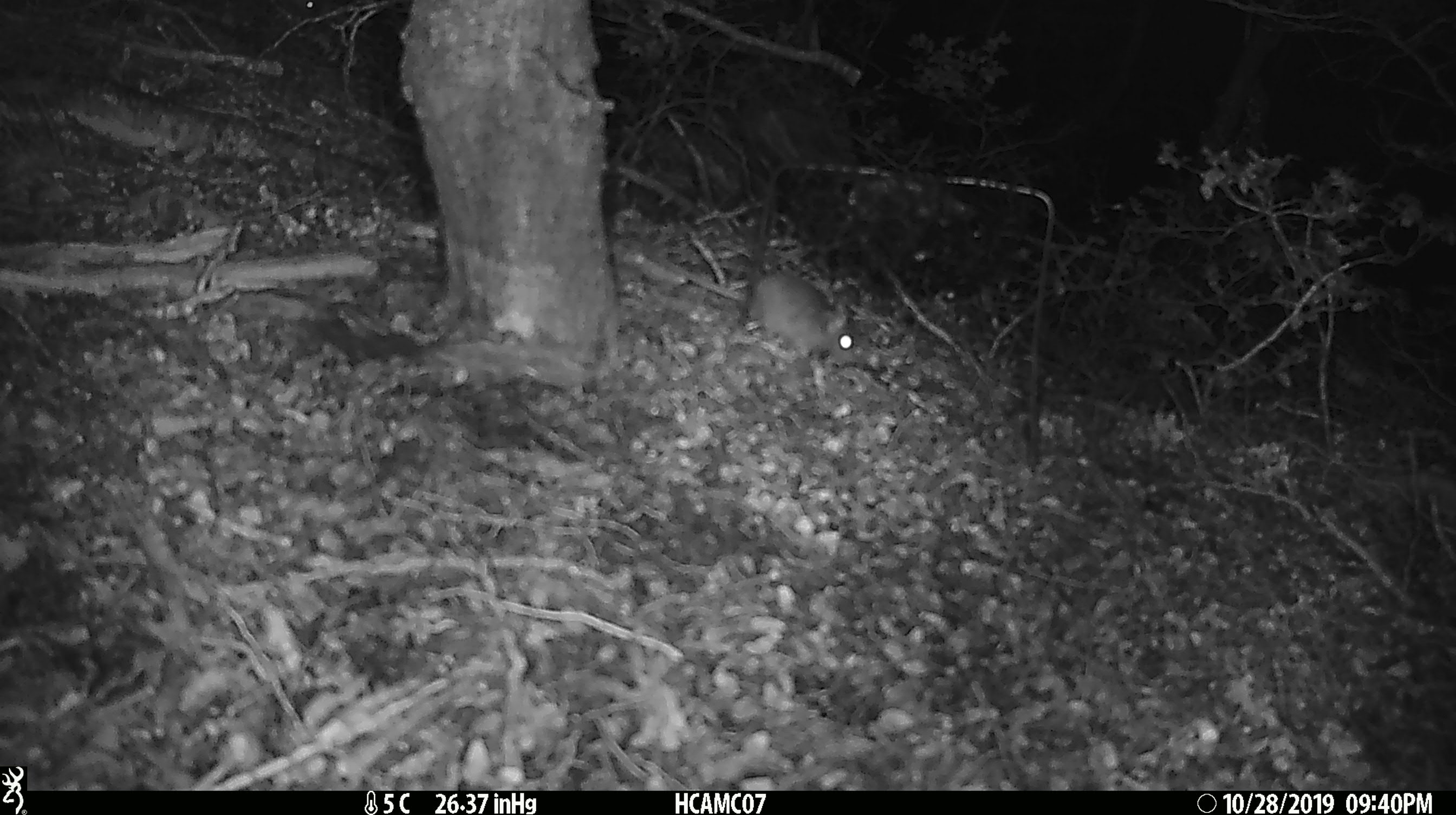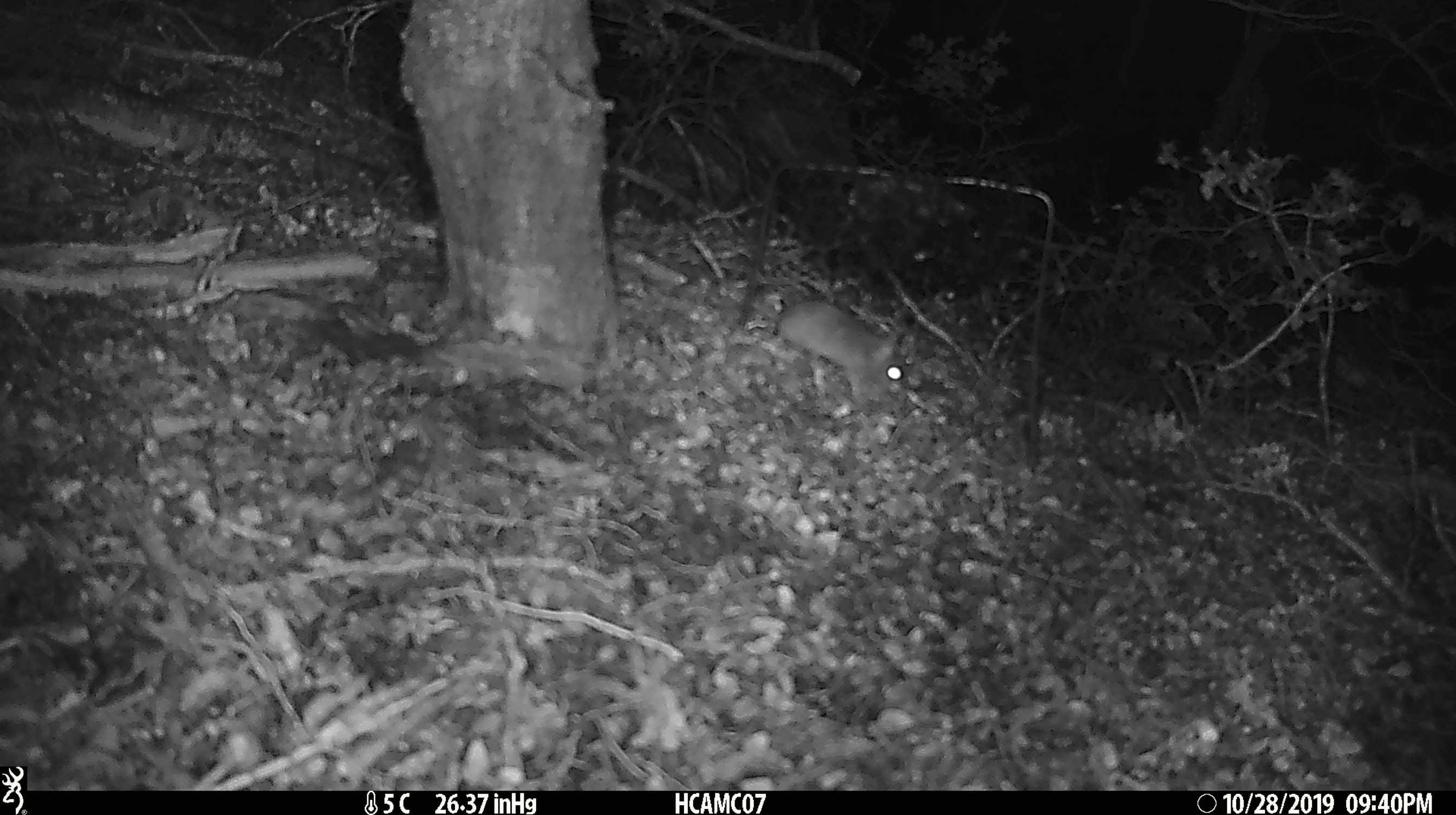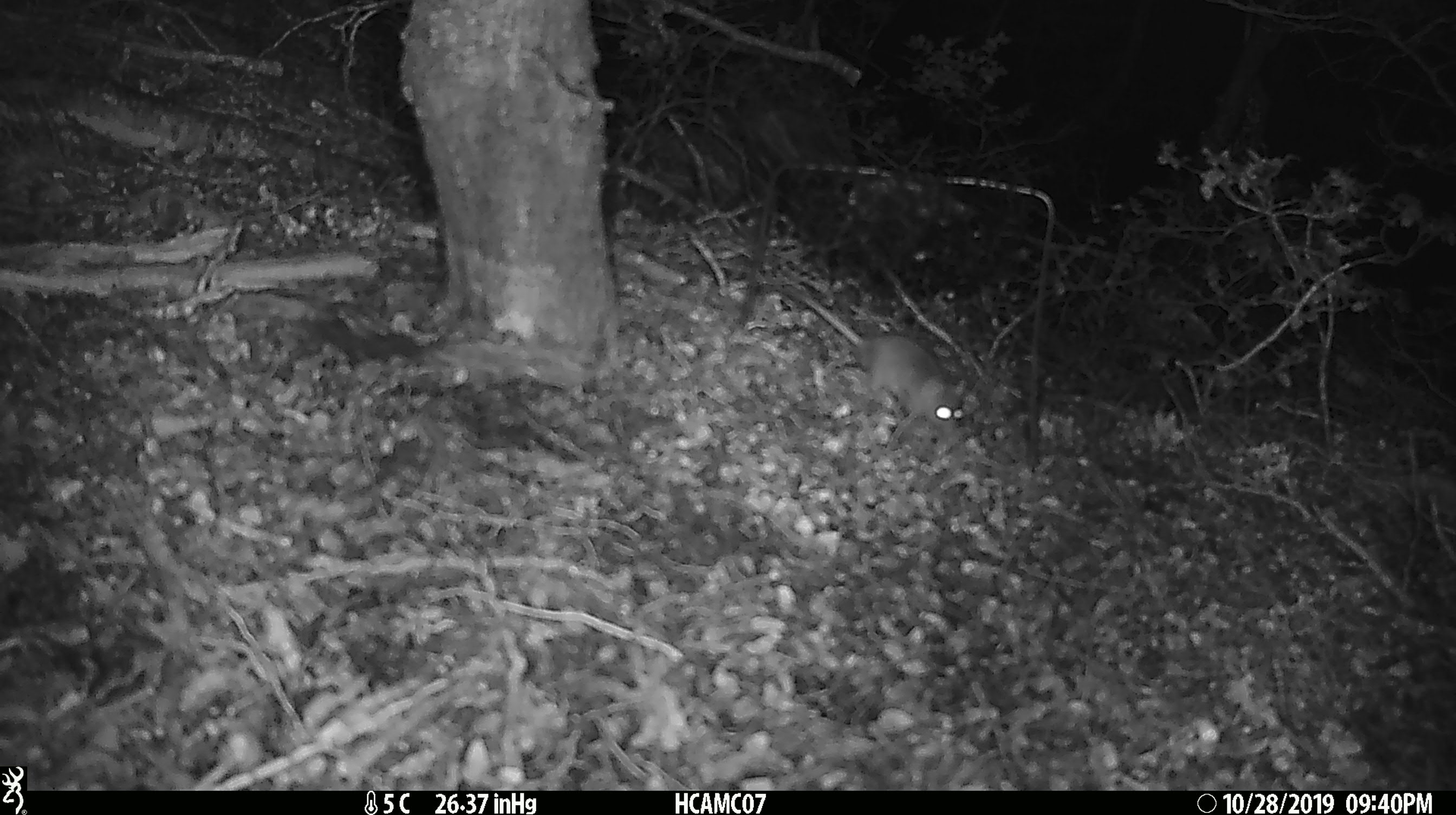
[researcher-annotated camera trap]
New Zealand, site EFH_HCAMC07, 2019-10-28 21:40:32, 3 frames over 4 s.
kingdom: Animalia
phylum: Chordata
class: Mammalia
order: Rodentia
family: Muridae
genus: Mus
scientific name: Mus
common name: mouse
Mouse (Mus).